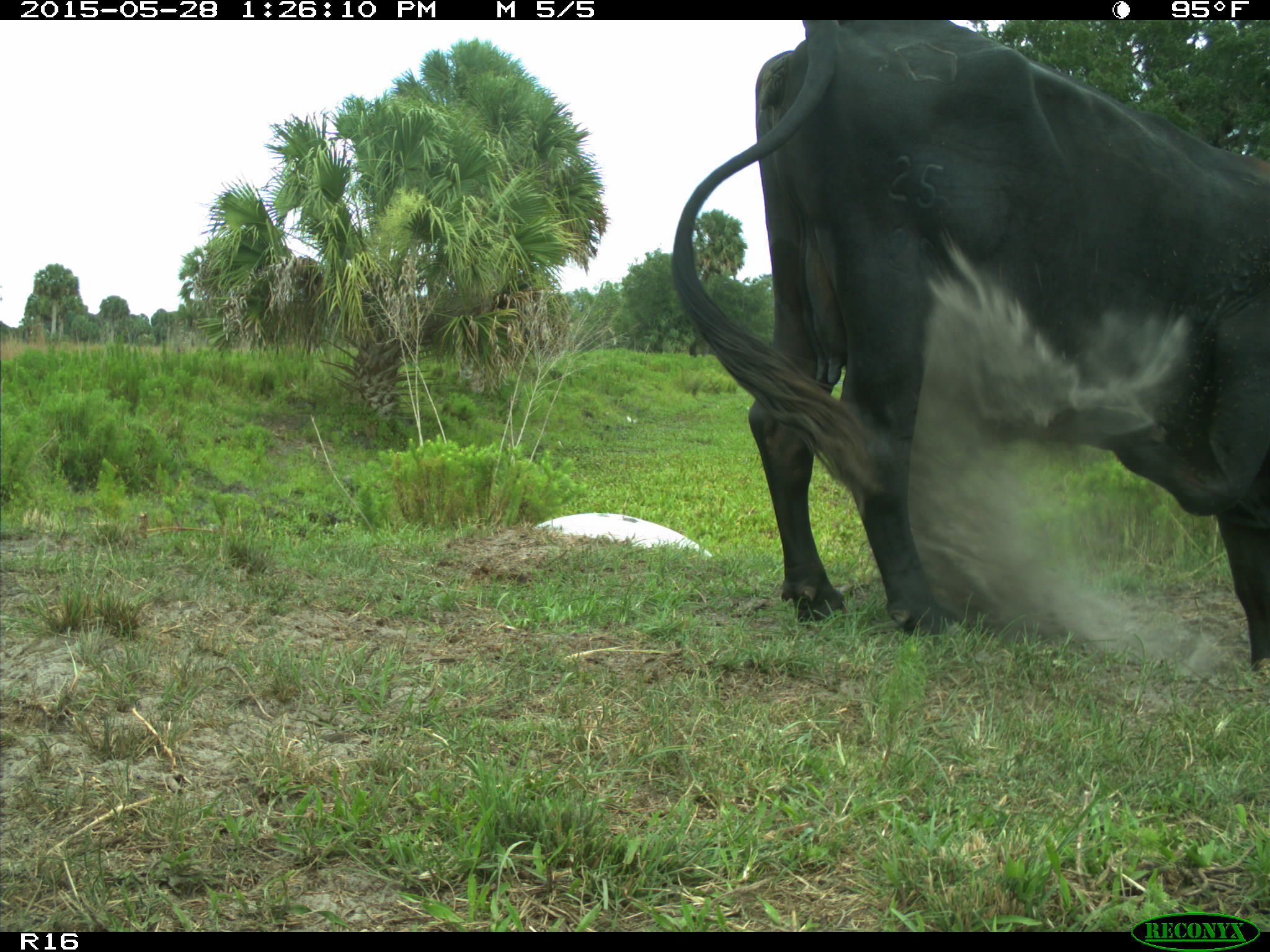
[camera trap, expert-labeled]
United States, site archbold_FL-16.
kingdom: Animalia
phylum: Chordata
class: Mammalia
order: Artiodactyla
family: Bovidae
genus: Bos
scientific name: Bos taurus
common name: domestic cow